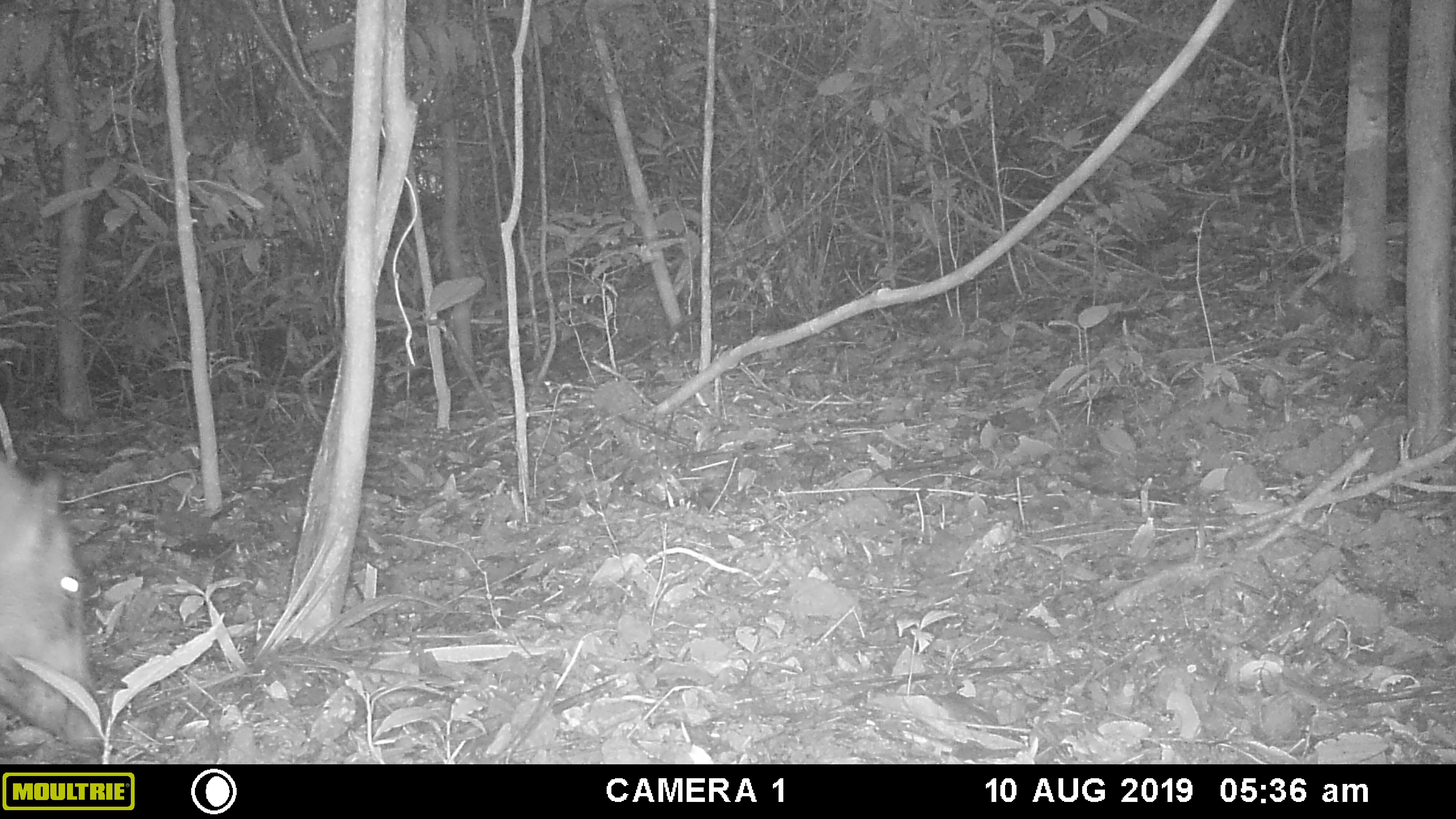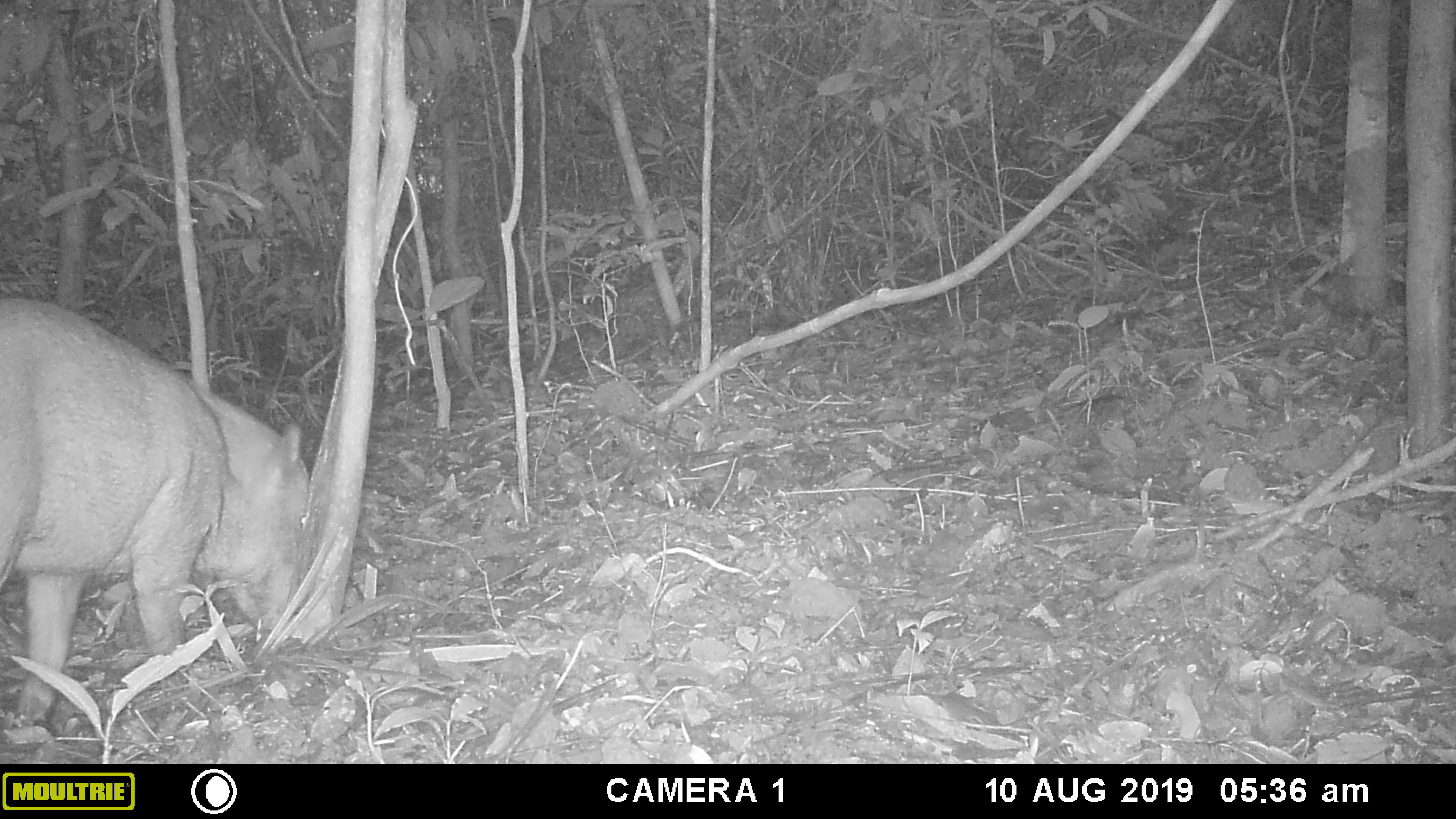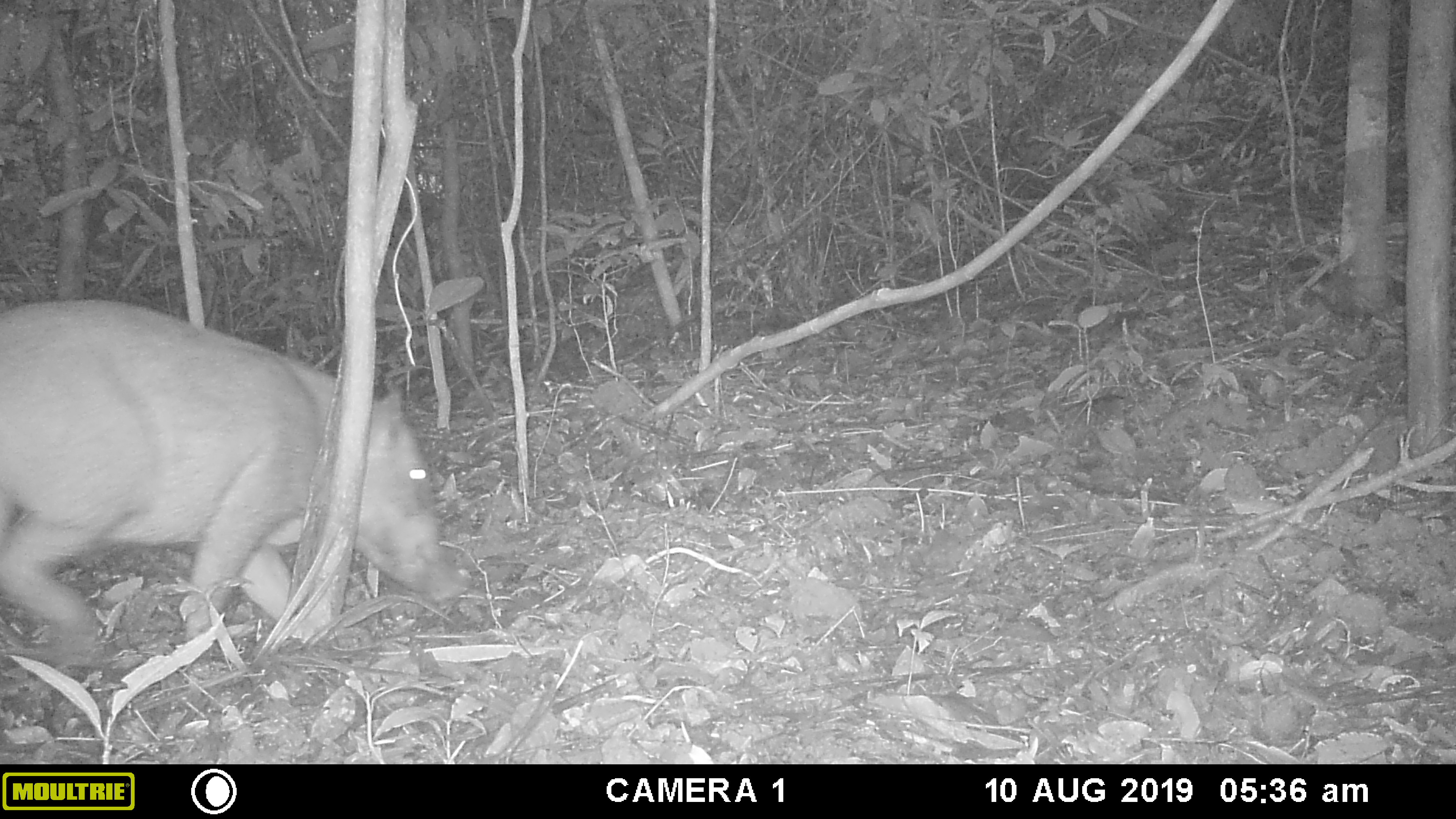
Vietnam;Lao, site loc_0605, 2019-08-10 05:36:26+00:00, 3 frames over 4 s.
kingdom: Animalia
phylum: Chordata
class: Mammalia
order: Artiodactyla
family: Suidae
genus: Sus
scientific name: Sus scrofa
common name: eurasian wild pig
Eurasian wild pig (Sus scrofa). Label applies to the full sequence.